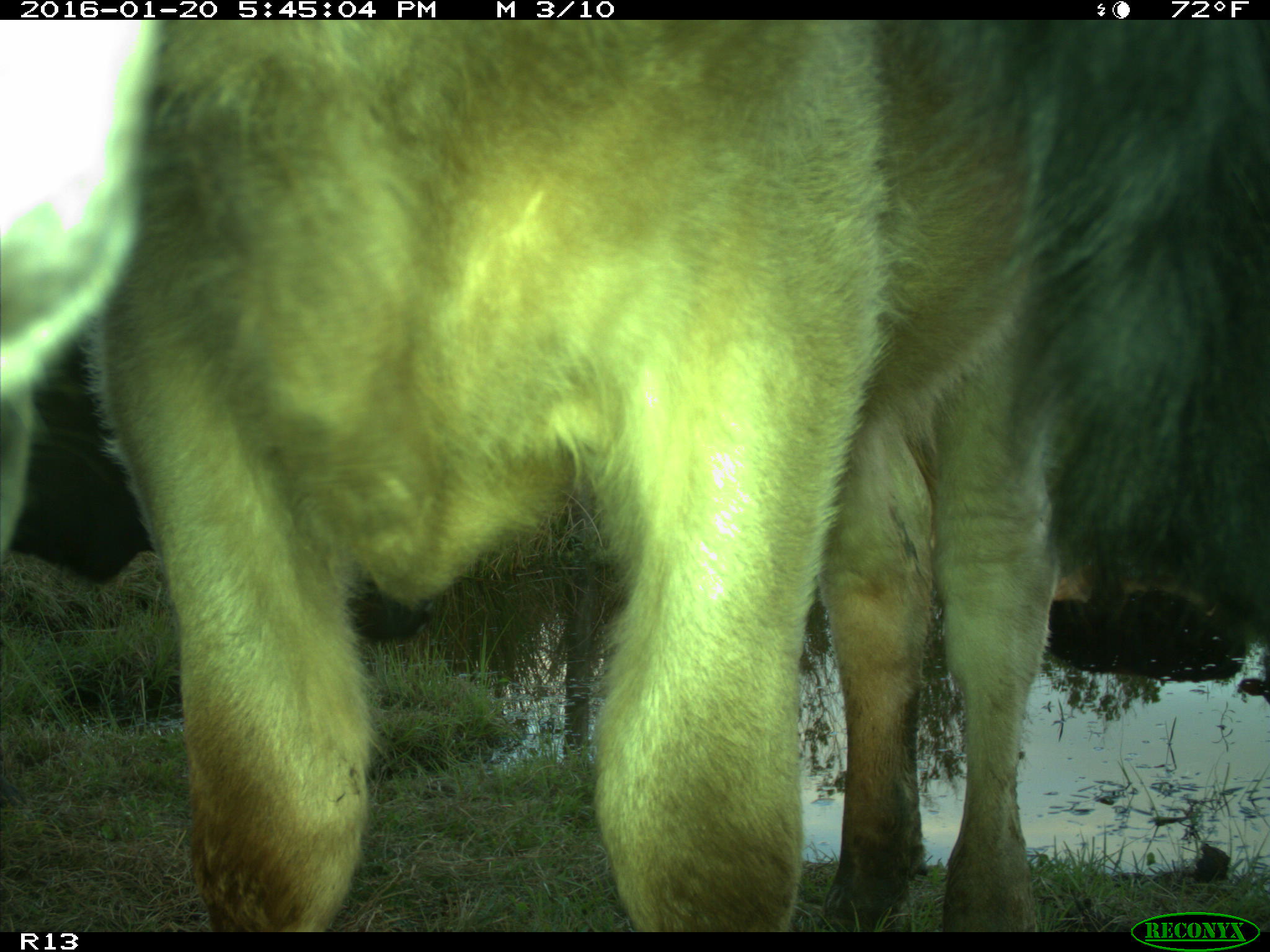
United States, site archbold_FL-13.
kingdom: Animalia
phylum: Chordata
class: Mammalia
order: Artiodactyla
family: Bovidae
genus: Bos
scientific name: Bos taurus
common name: domestic cow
Bos taurus (domestic cow).